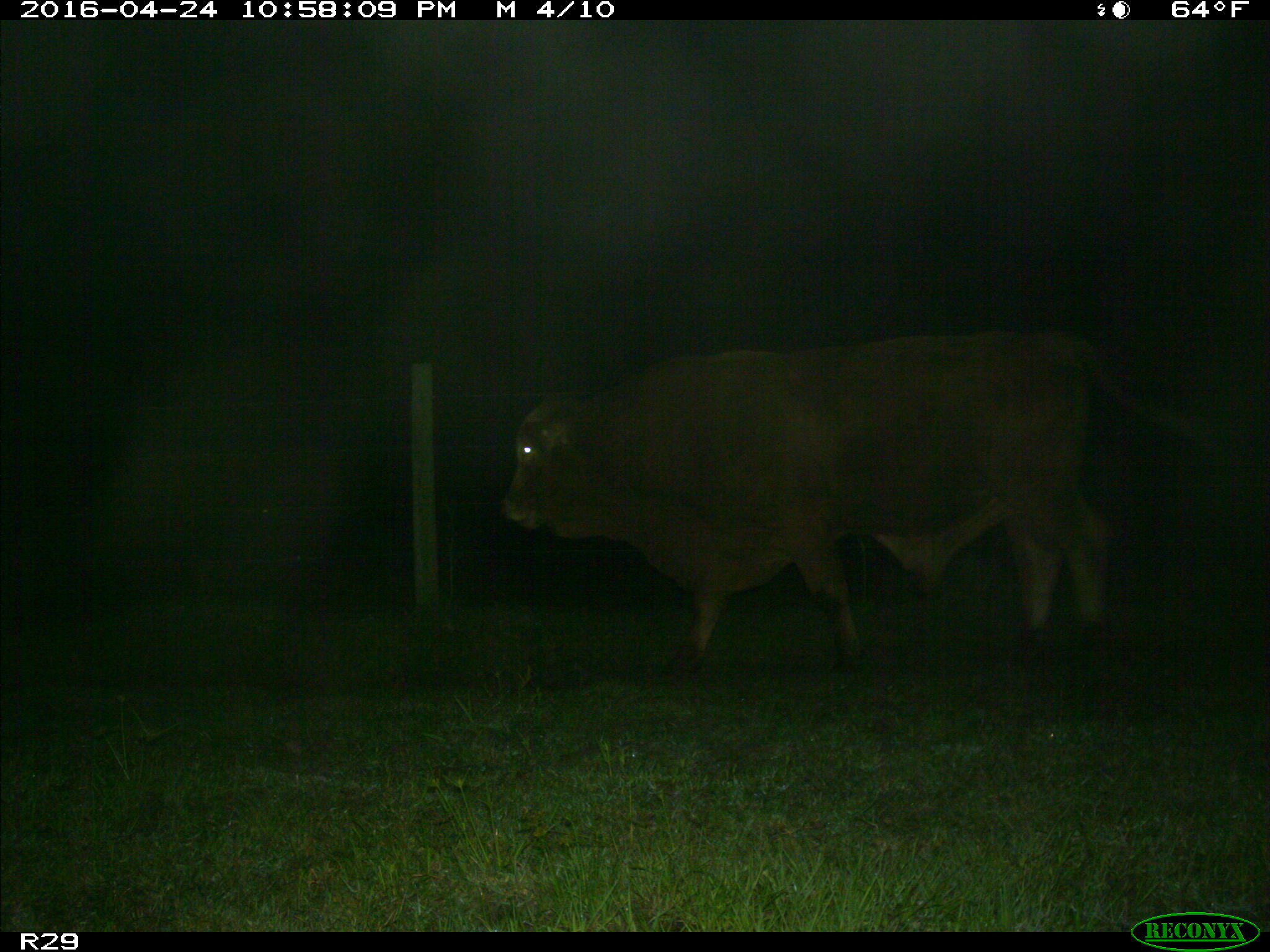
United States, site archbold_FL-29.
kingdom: Animalia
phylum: Chordata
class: Mammalia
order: Artiodactyla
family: Bovidae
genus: Bos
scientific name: Bos taurus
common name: domestic cow